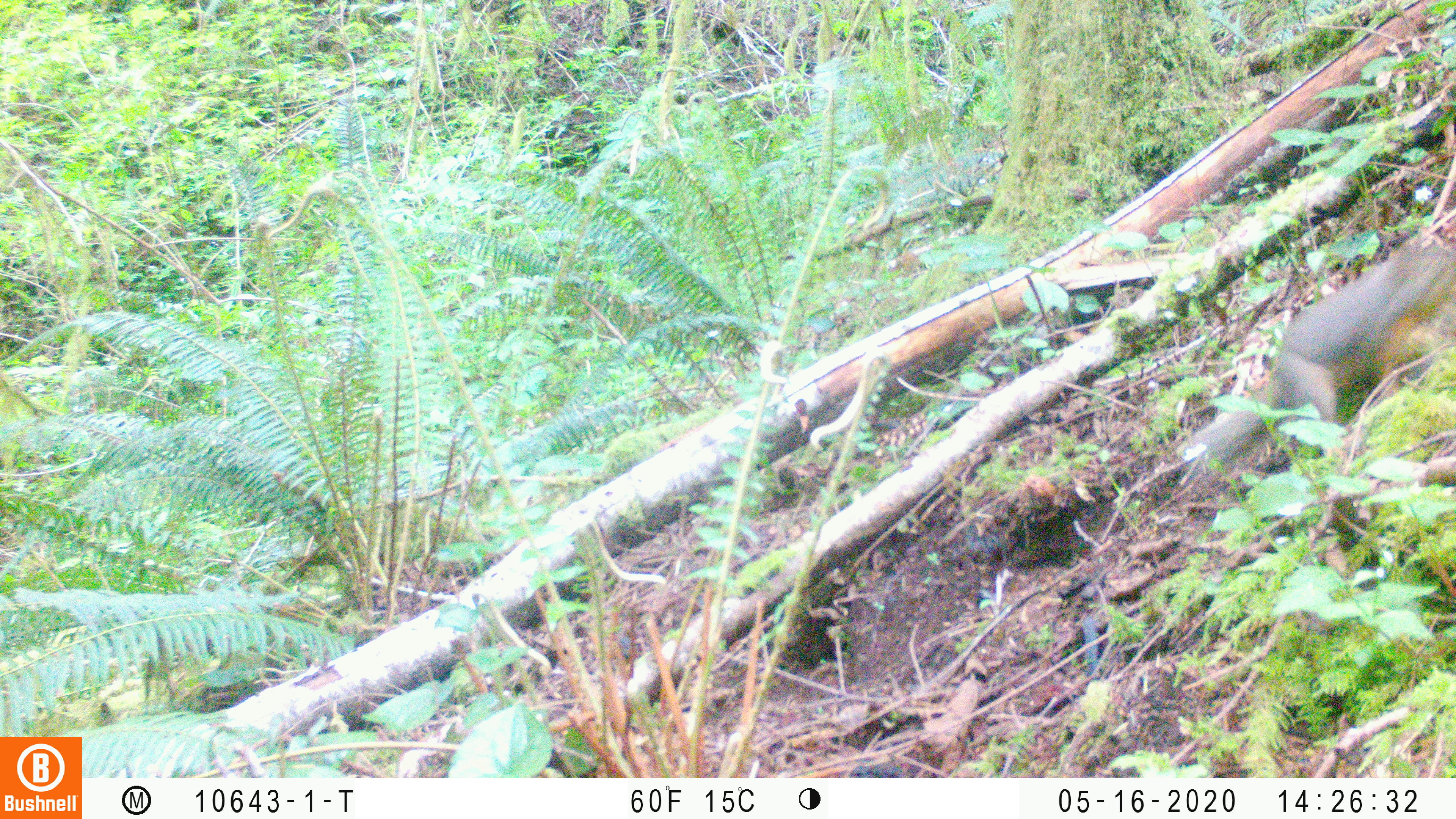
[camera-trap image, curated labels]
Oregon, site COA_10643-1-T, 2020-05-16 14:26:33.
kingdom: Animalia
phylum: Chordata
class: Mammalia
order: Rodentia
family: Sciuridae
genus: Tamiasciurus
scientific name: Tamiasciurus douglasii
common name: douglas squirrel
Douglas squirrel (Tamiasciurus douglasii).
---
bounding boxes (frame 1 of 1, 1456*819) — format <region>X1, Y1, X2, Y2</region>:
douglas squirrel: <region>1196, 238, 1448, 462</region>